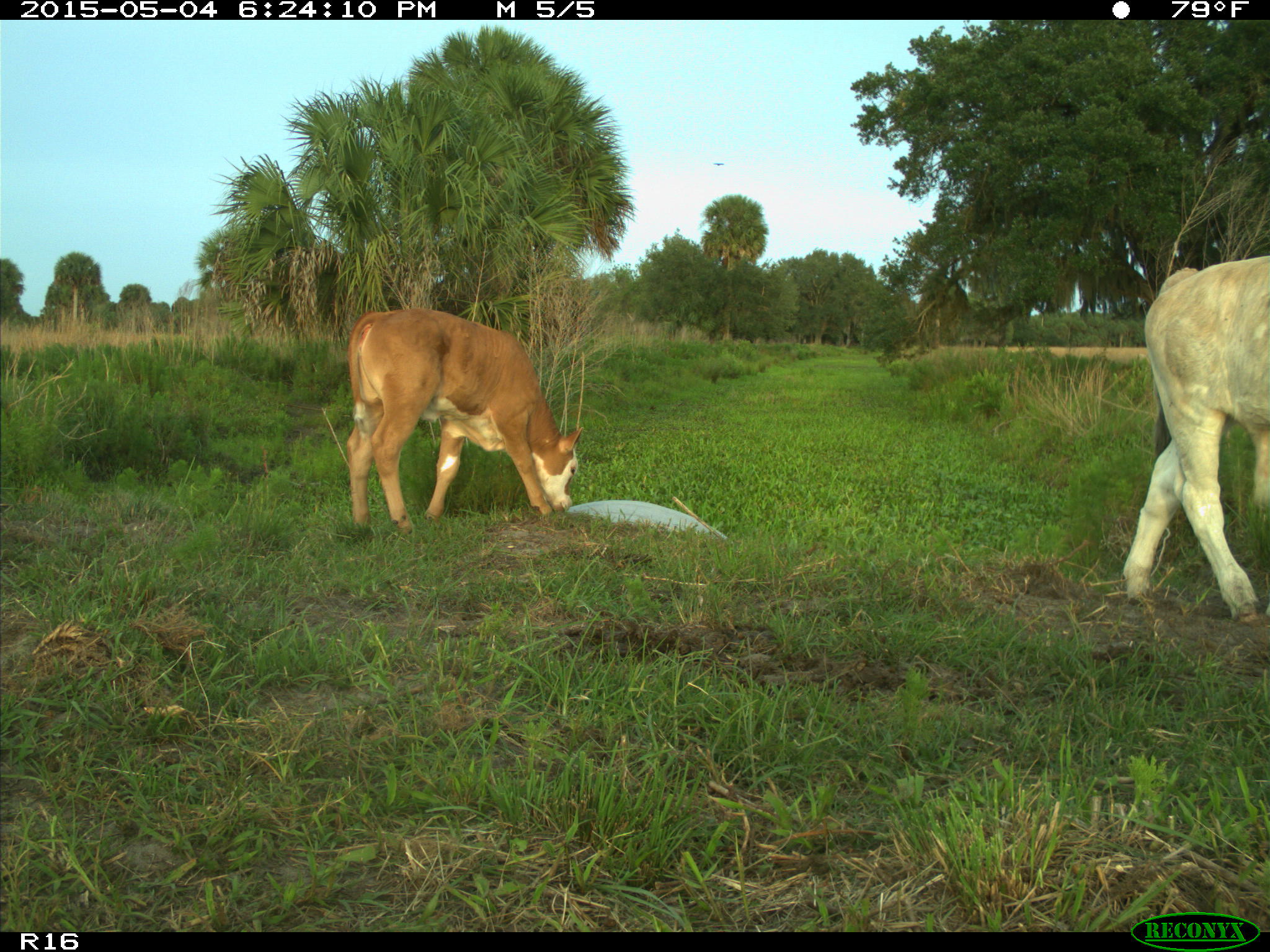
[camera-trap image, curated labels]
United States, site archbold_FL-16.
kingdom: Animalia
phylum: Chordata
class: Mammalia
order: Artiodactyla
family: Bovidae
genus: Bos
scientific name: Bos taurus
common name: domestic cow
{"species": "Bos taurus (domestic cow)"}